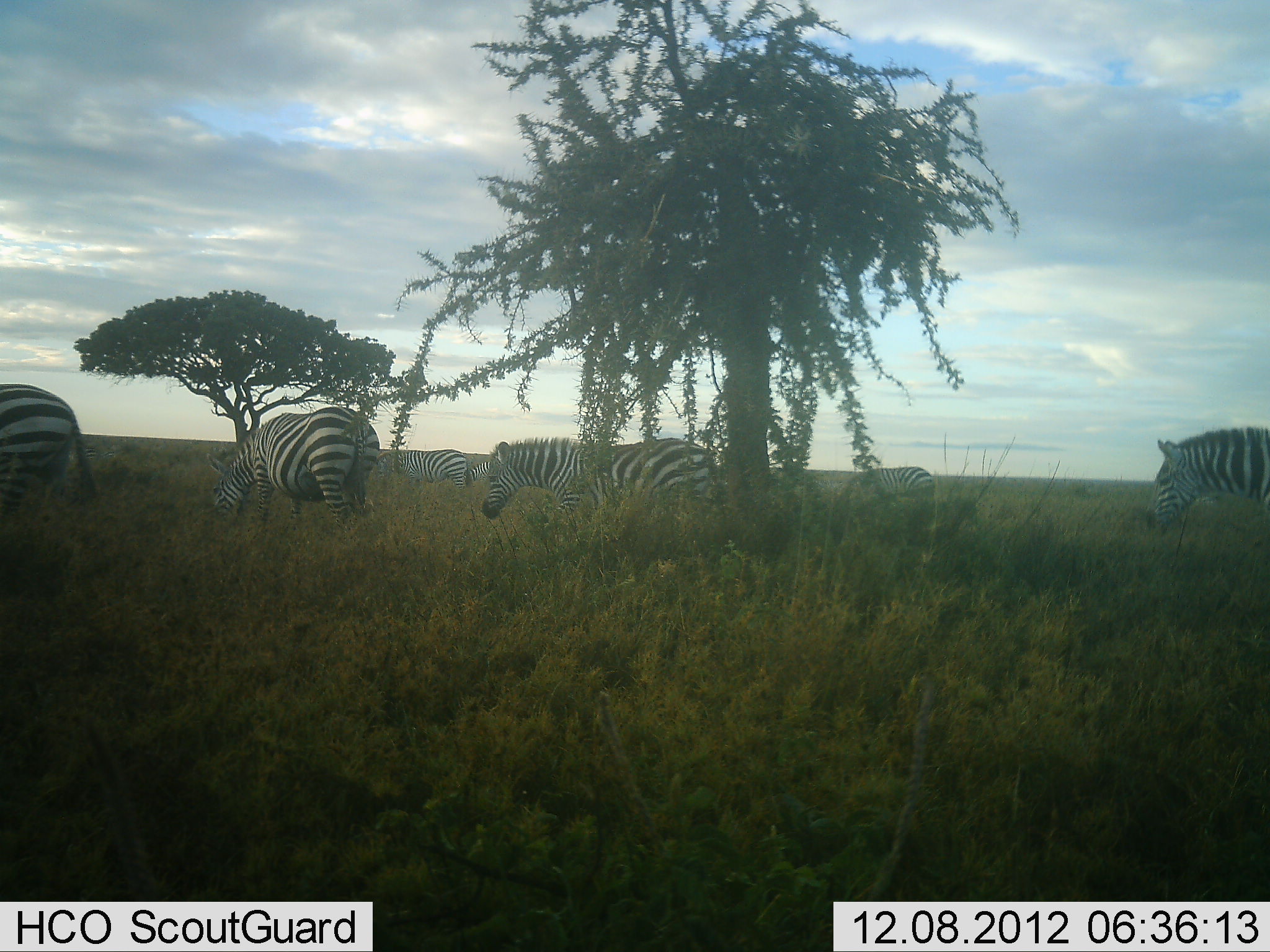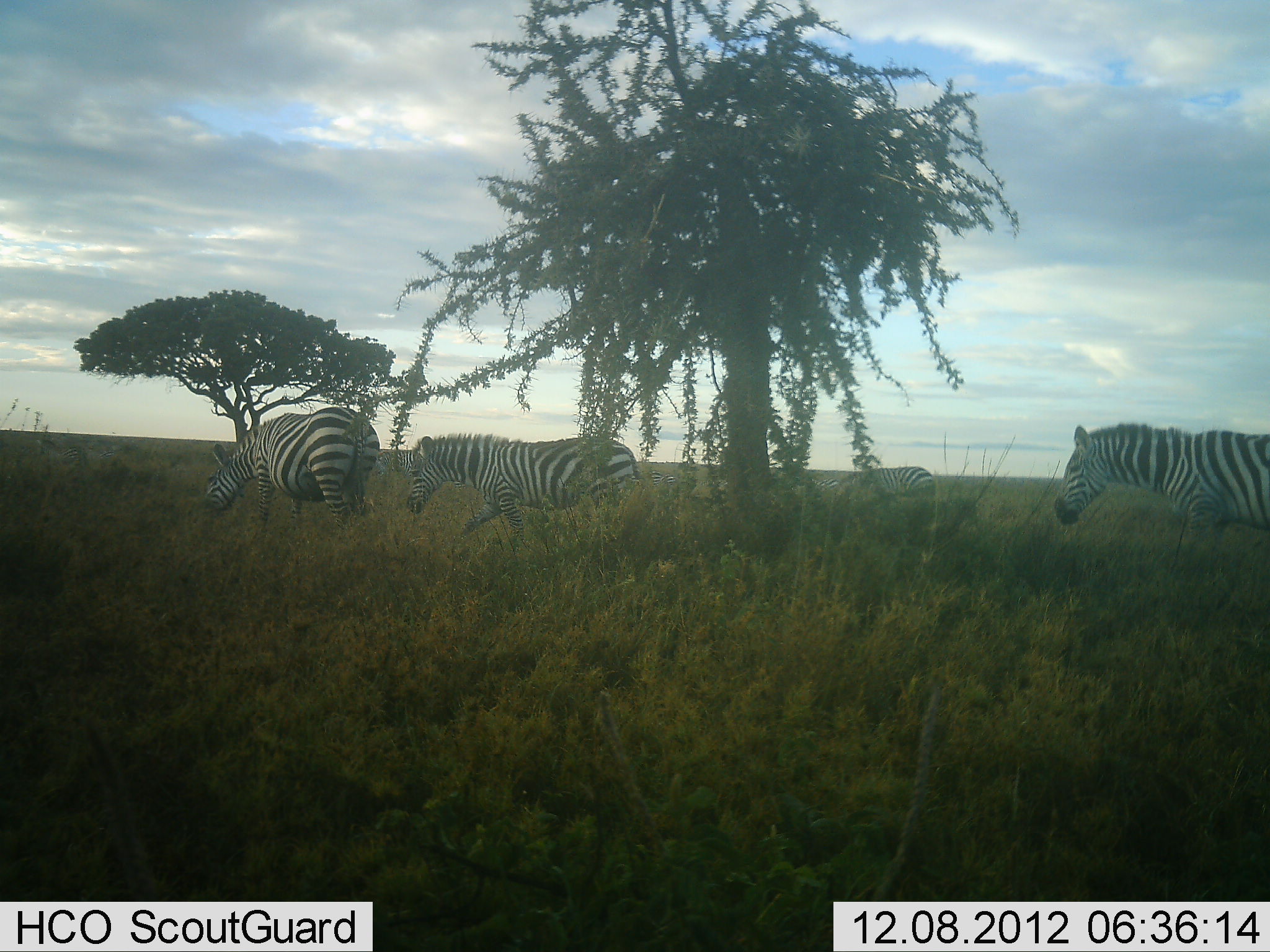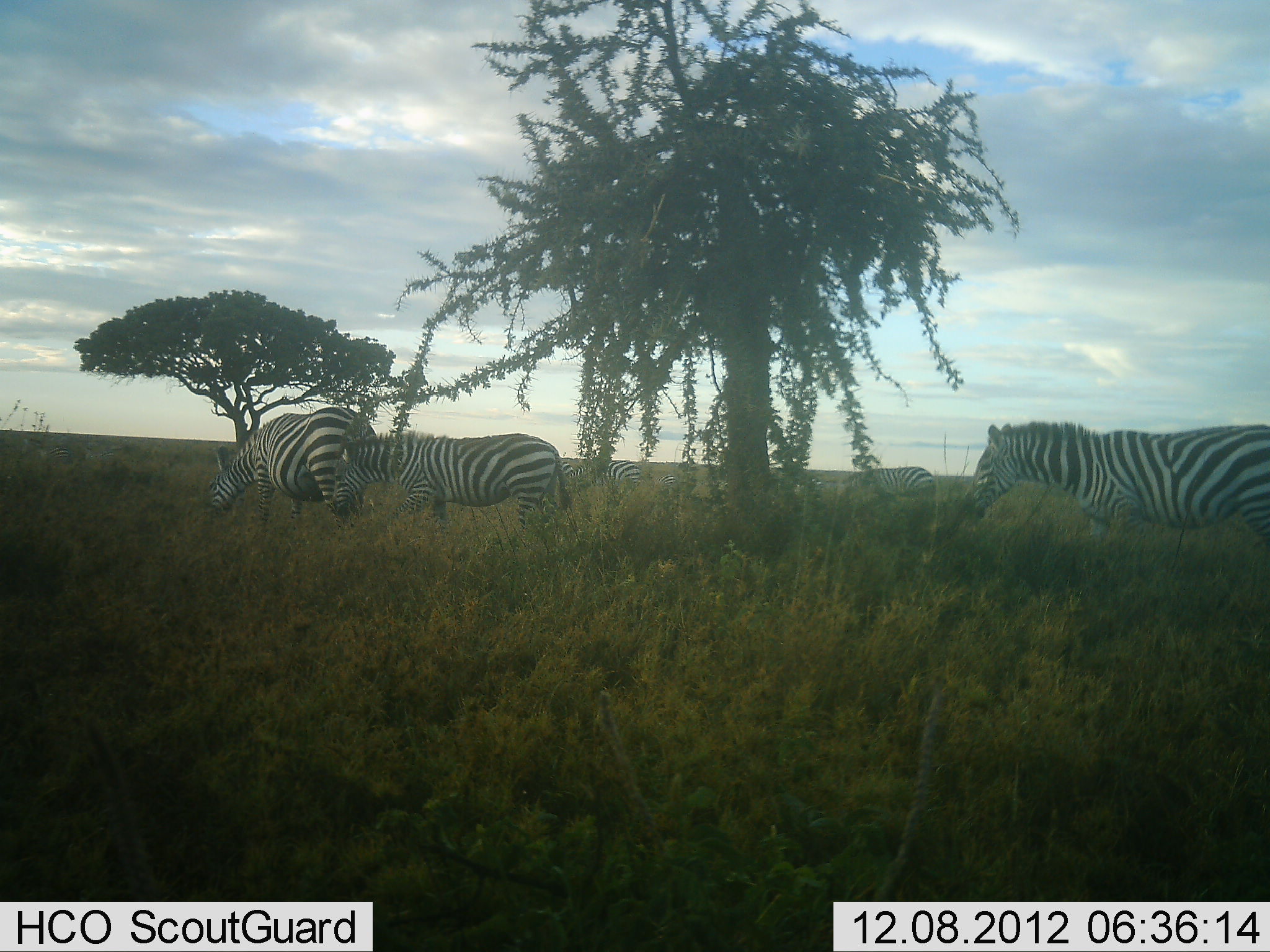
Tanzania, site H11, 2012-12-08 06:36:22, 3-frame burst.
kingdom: Animalia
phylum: Chordata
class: Mammalia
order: Perissodactyla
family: Equidae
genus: Equus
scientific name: Equus quagga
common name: plains zebra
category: zebra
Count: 6.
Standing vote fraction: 10%.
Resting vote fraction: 0%.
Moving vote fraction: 100%.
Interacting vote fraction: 0%.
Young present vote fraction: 0%.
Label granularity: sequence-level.